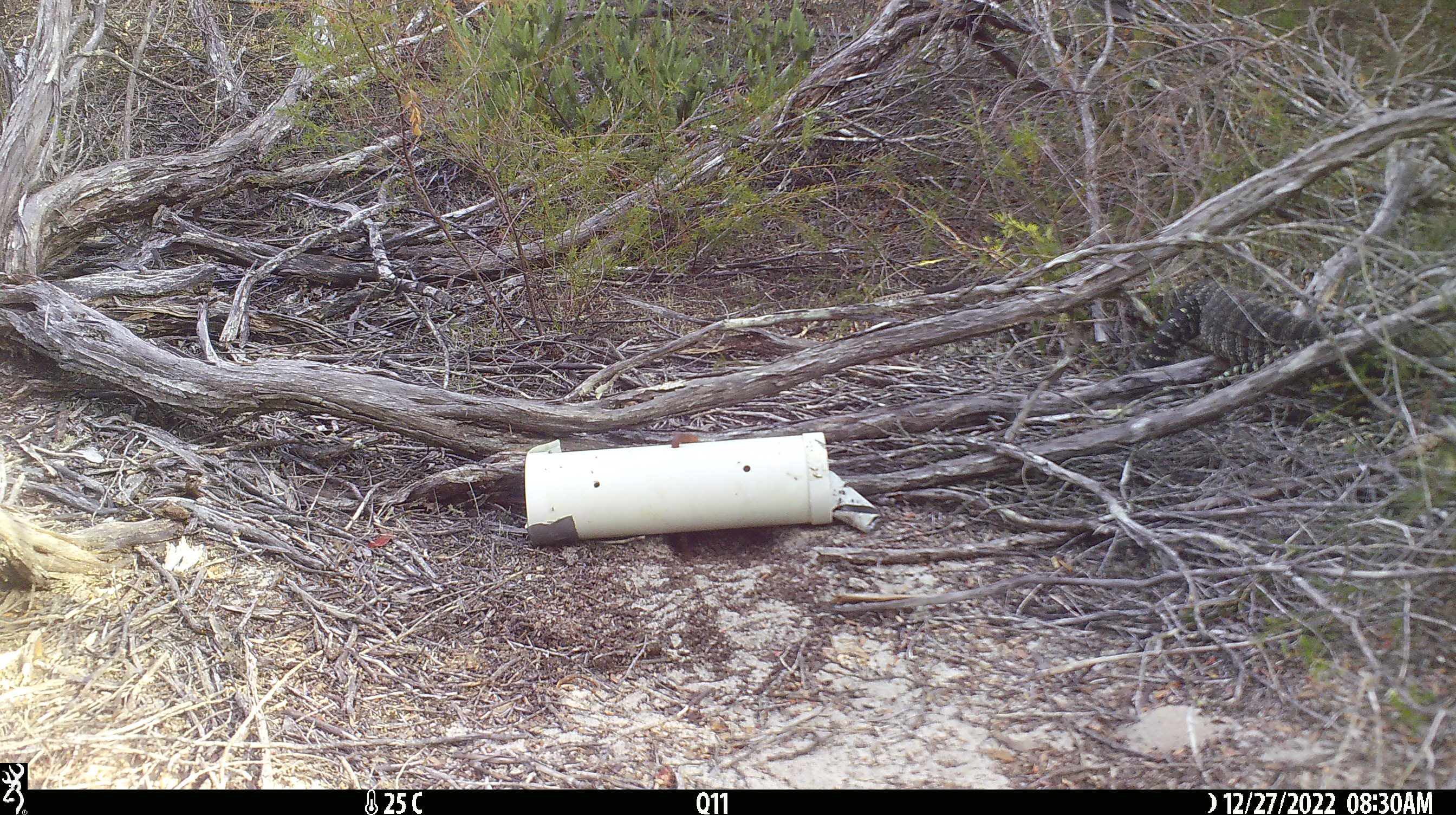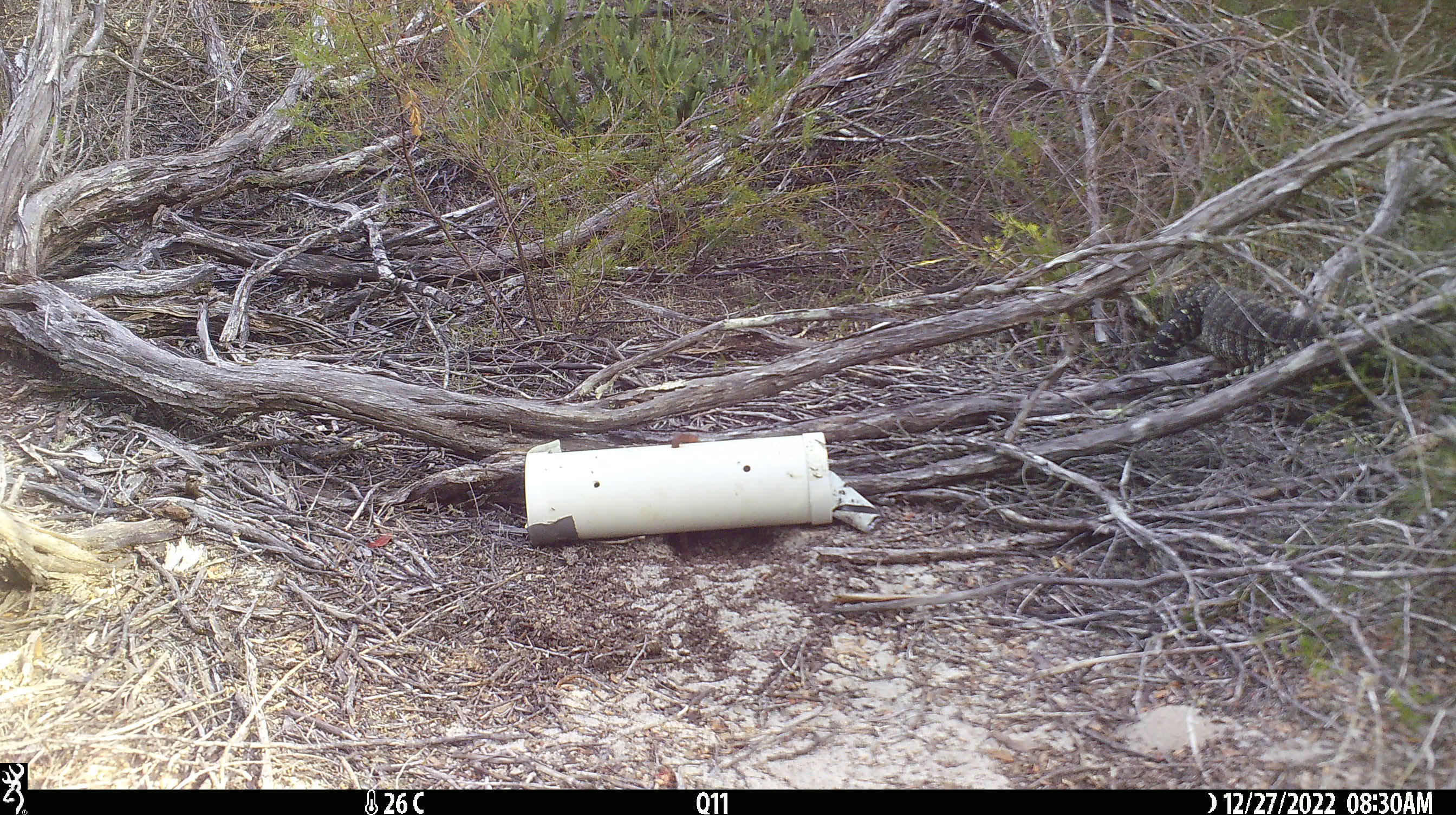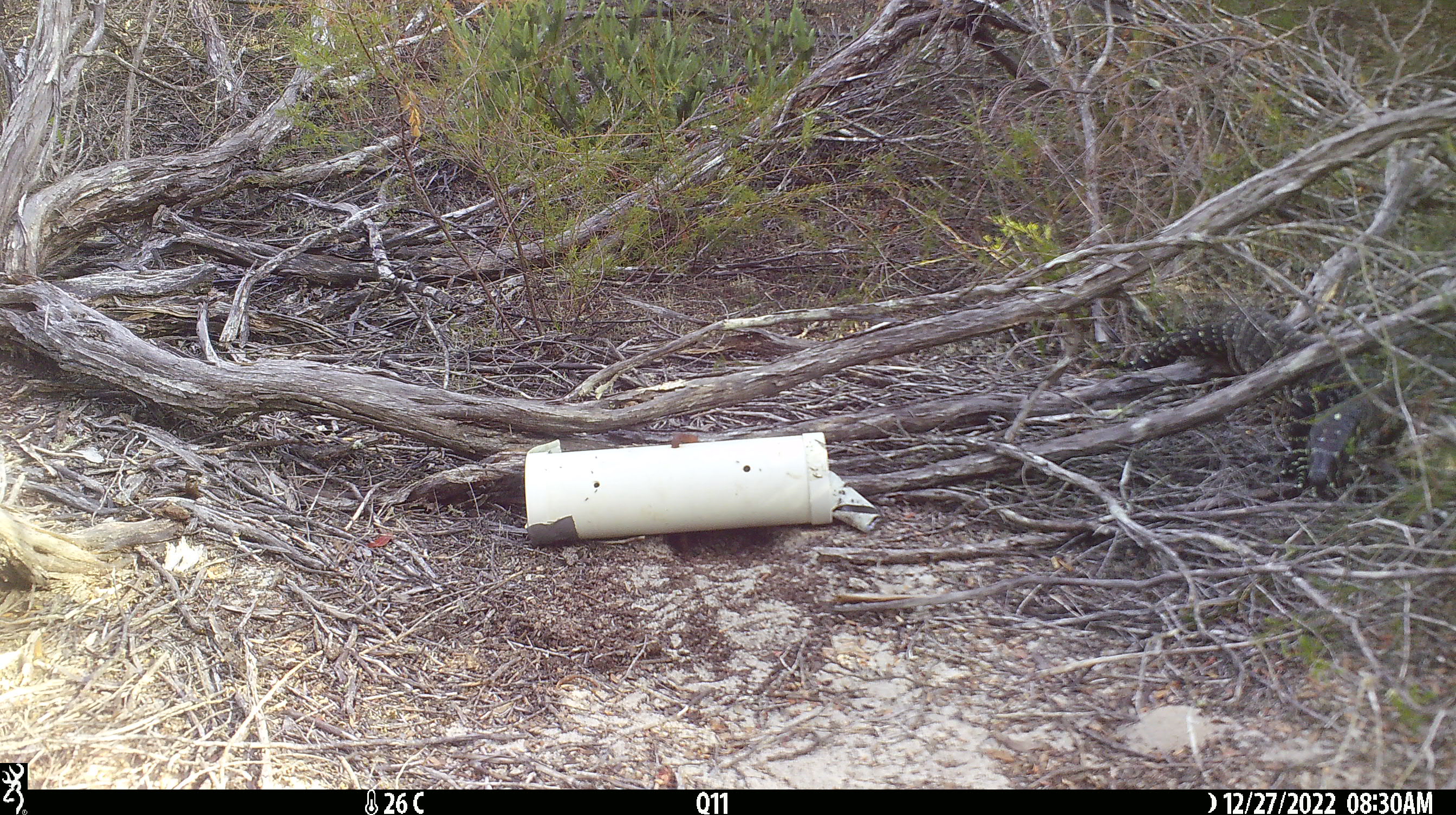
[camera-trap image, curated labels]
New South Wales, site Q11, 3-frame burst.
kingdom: Animalia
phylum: Chordata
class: Reptilia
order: Squamata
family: Varanidae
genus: Varanus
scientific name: Varanus varius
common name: lace monitor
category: goanna